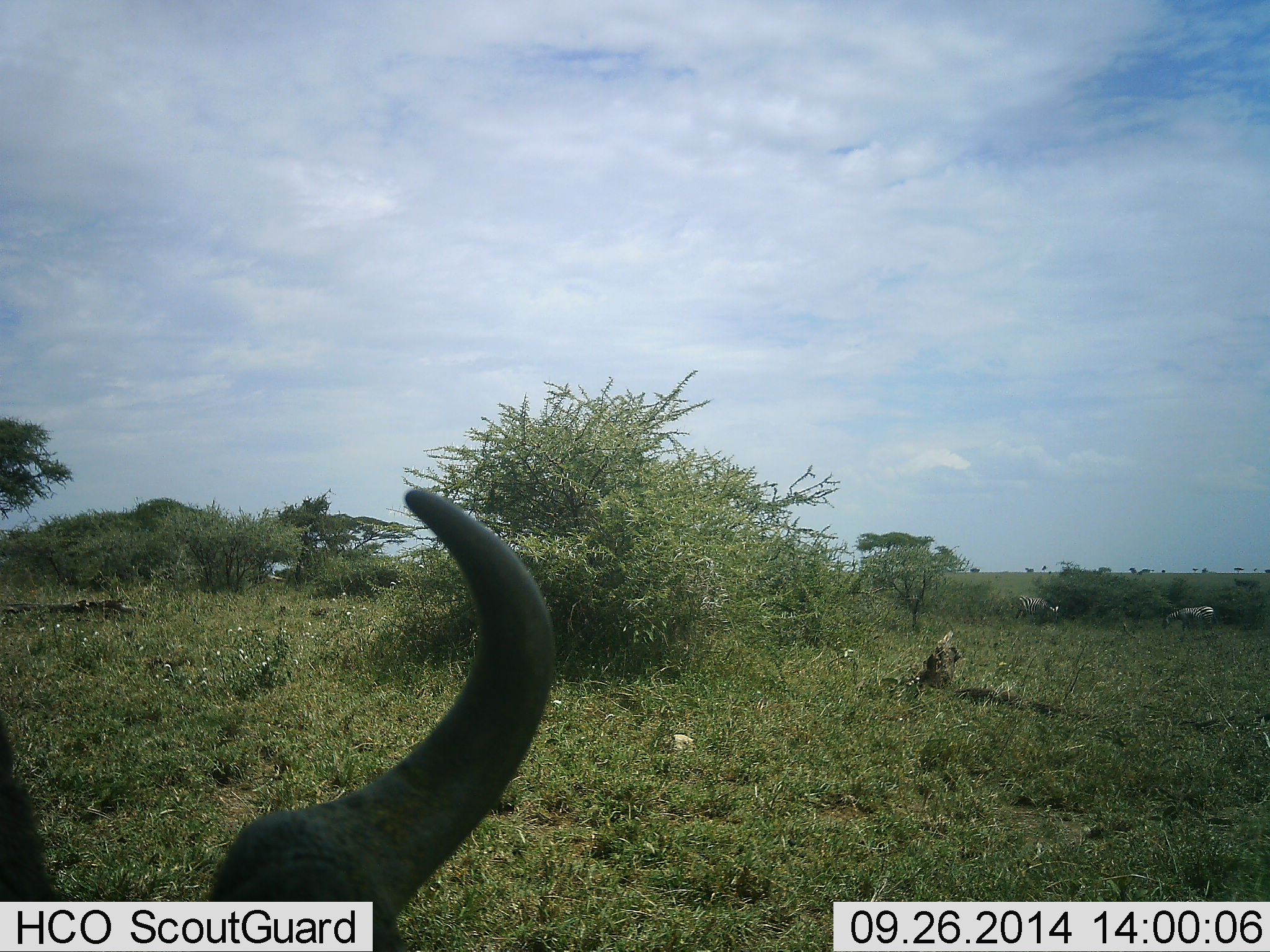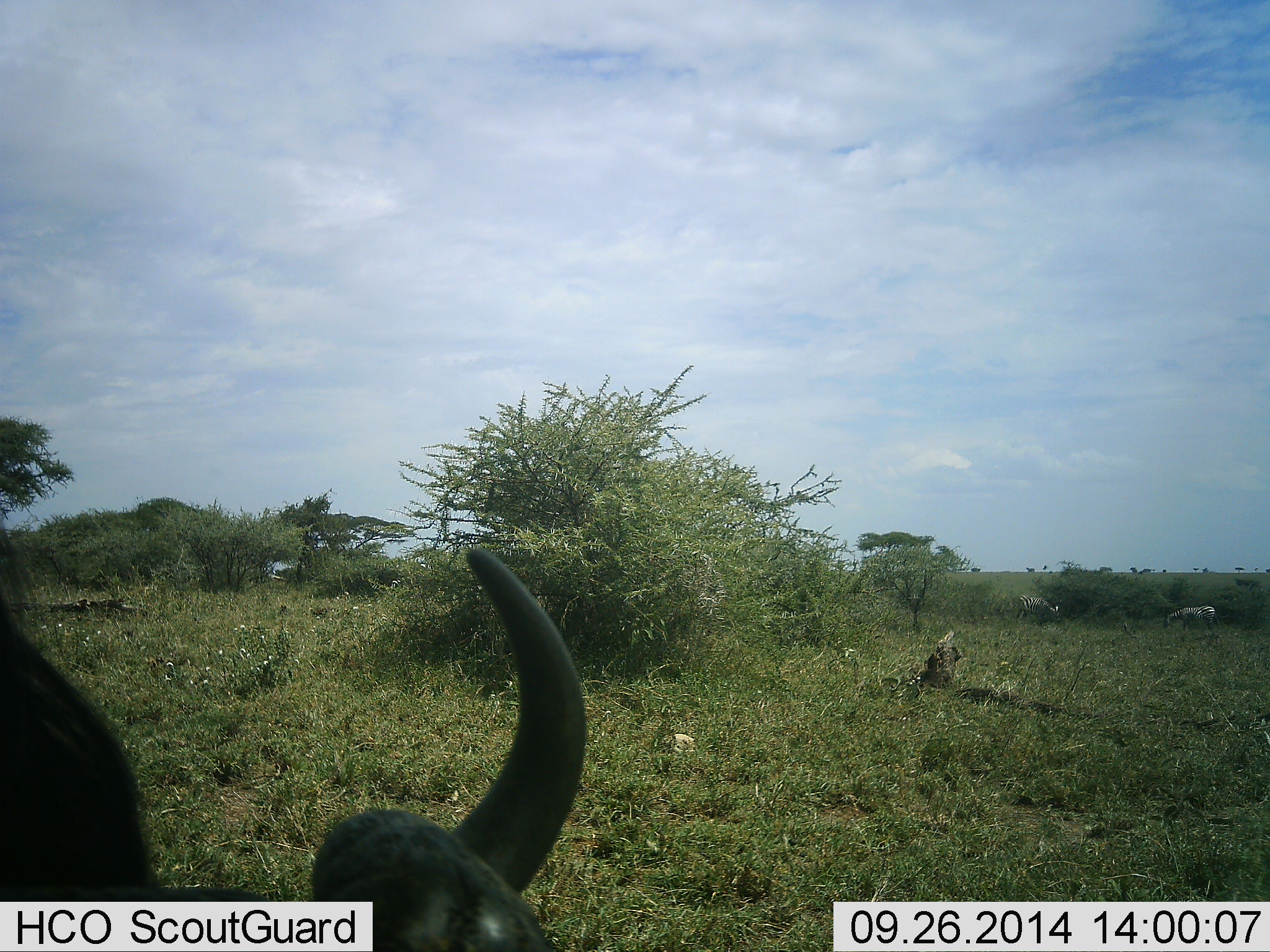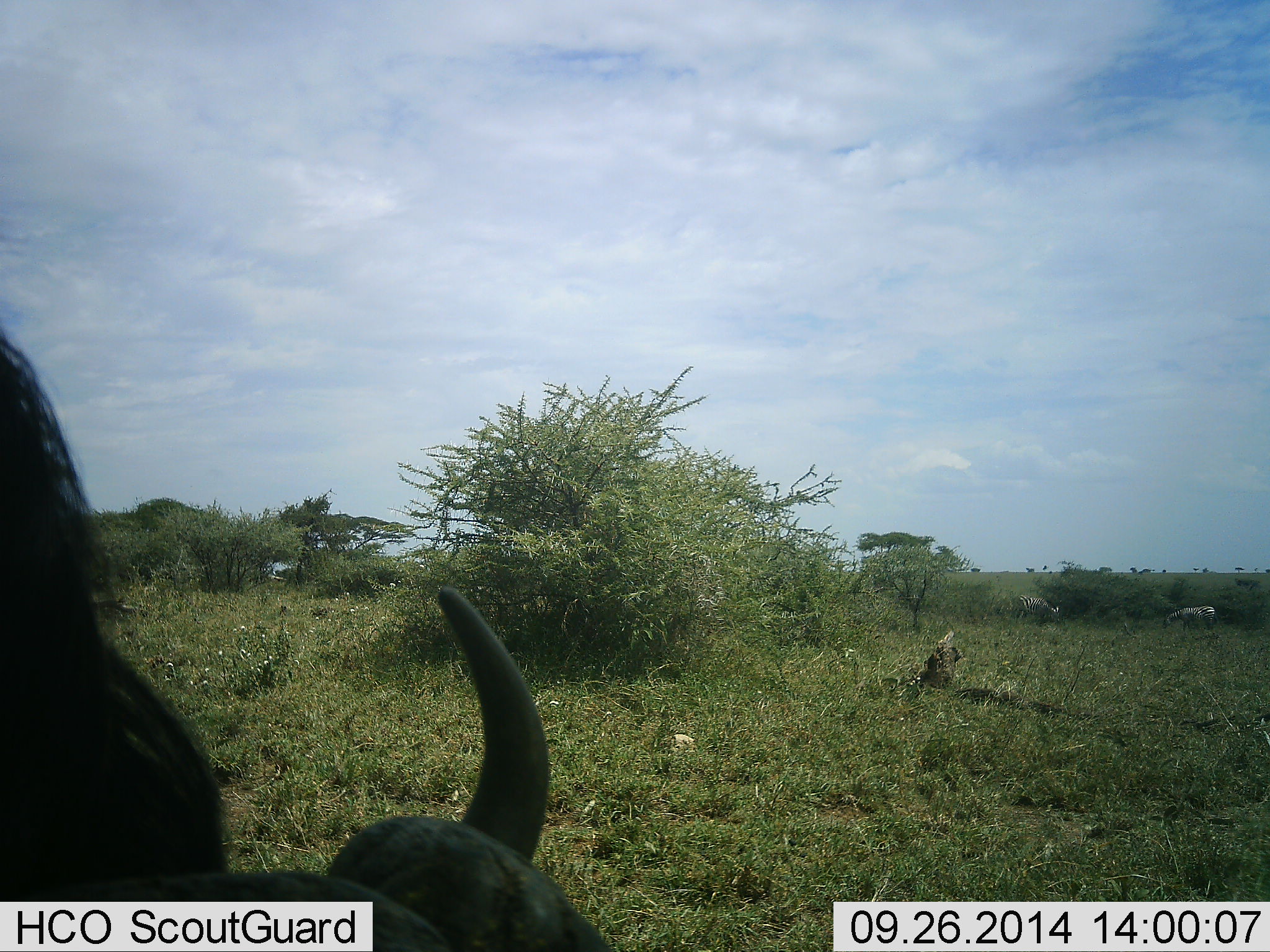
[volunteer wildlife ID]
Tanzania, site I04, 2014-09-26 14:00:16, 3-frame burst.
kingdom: Animalia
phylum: Chordata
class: Mammalia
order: Artiodactyla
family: Bovidae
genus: Connochaetes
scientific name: Connochaetes taurinus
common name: blue wildebeest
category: wildebeest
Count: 1.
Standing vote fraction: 40%.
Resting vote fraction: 13%.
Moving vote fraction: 27%.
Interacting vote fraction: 0%.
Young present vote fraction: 0%.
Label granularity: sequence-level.